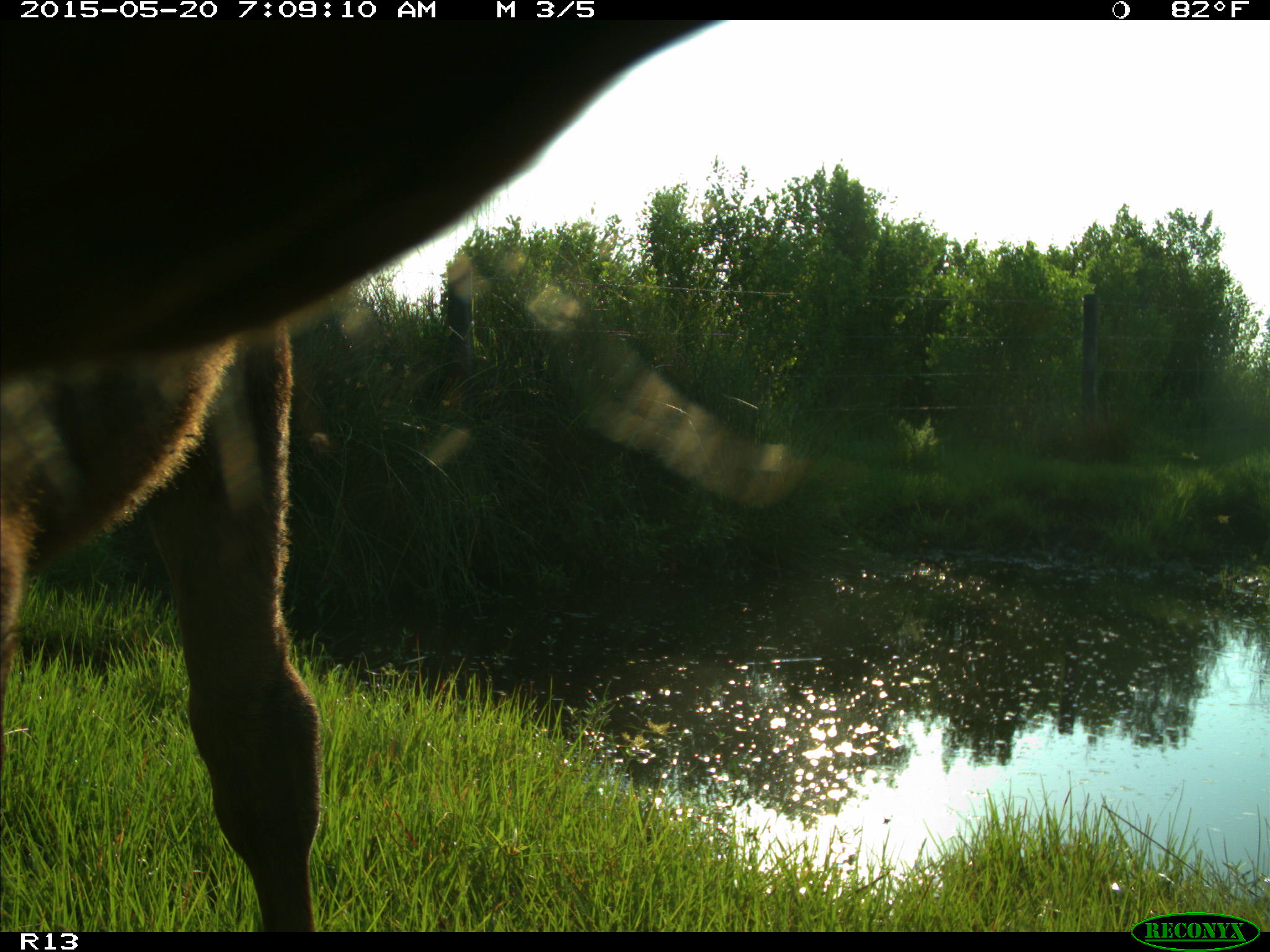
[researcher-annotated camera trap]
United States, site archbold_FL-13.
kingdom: Animalia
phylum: Chordata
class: Mammalia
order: Artiodactyla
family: Bovidae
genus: Bos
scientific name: Bos taurus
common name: domestic cow